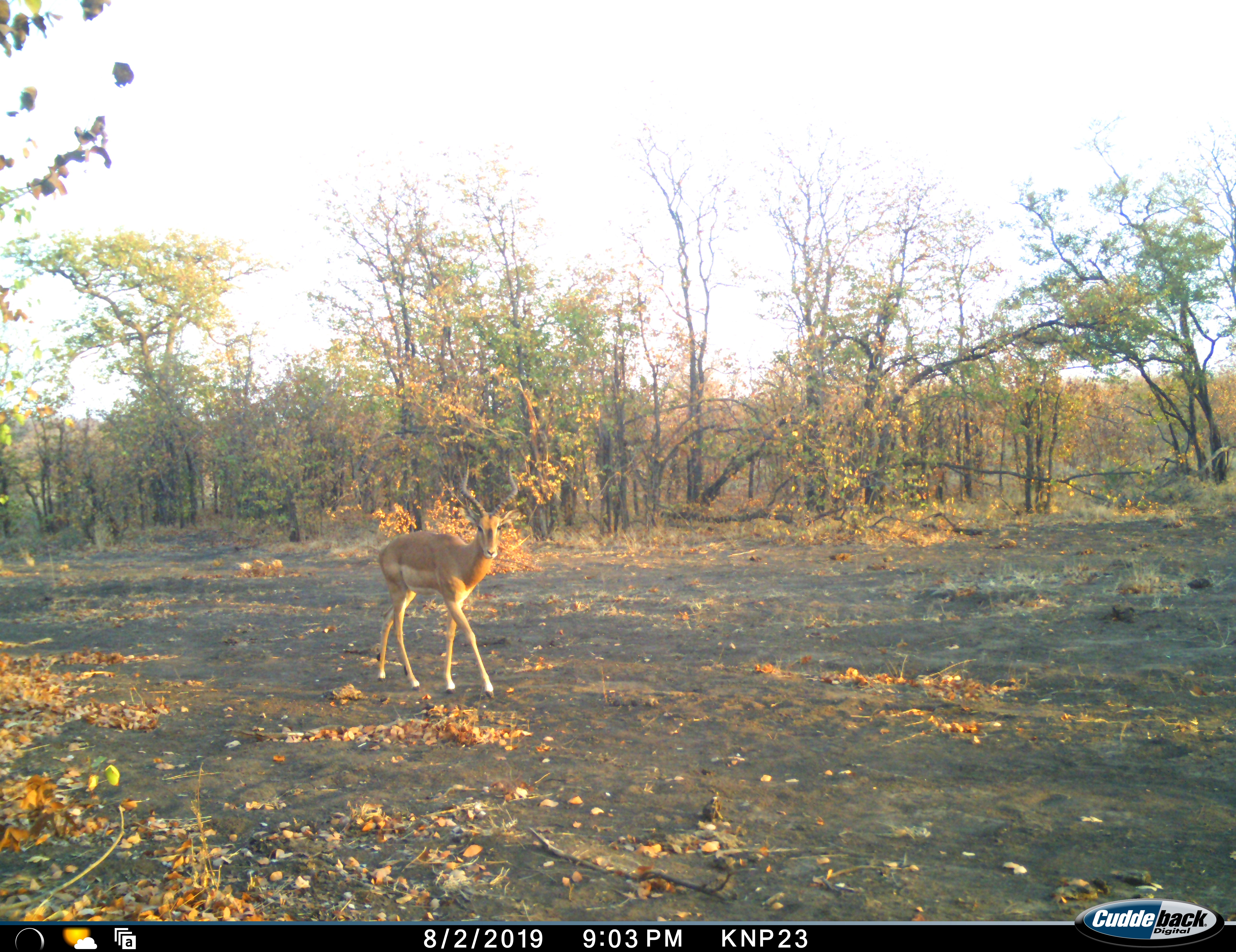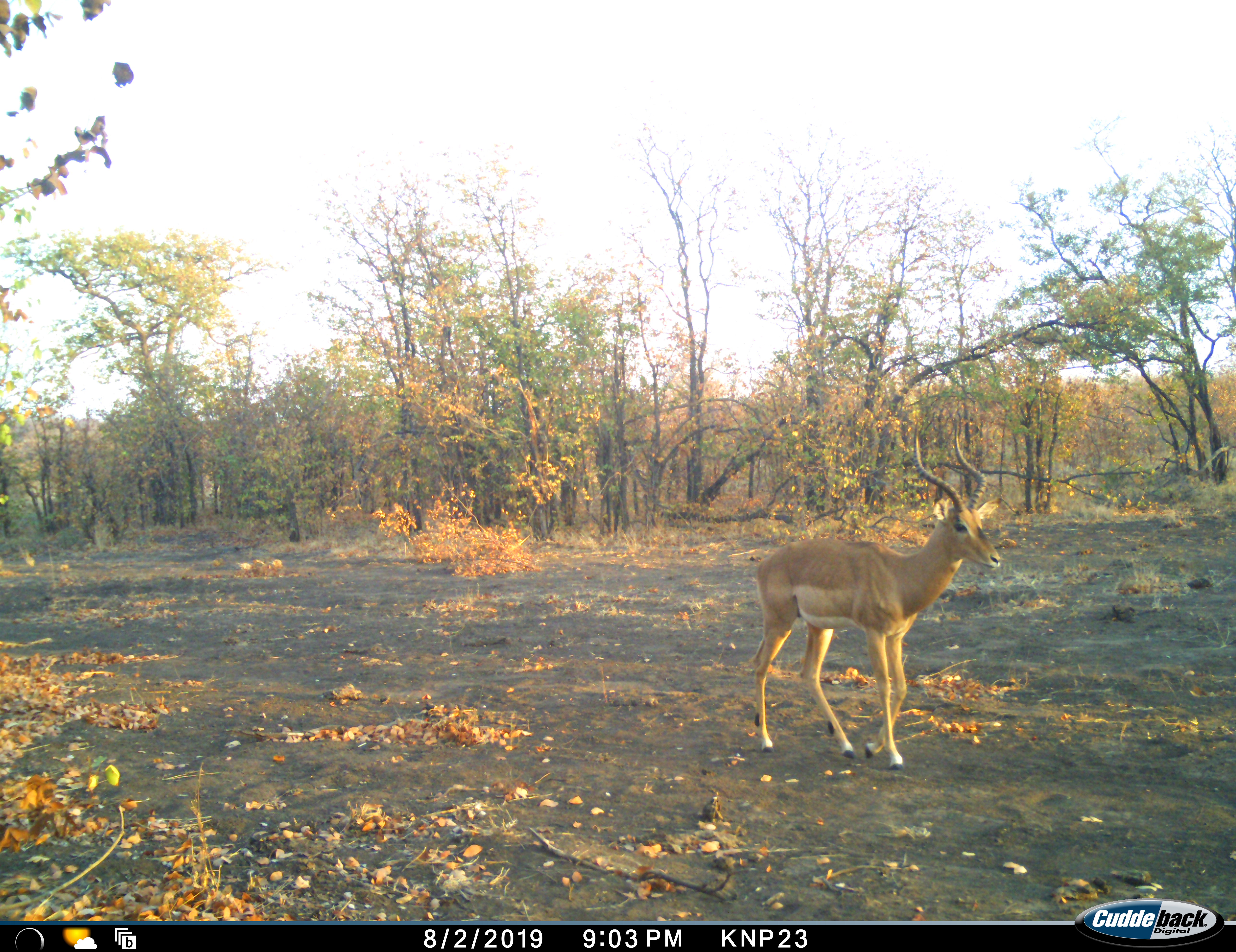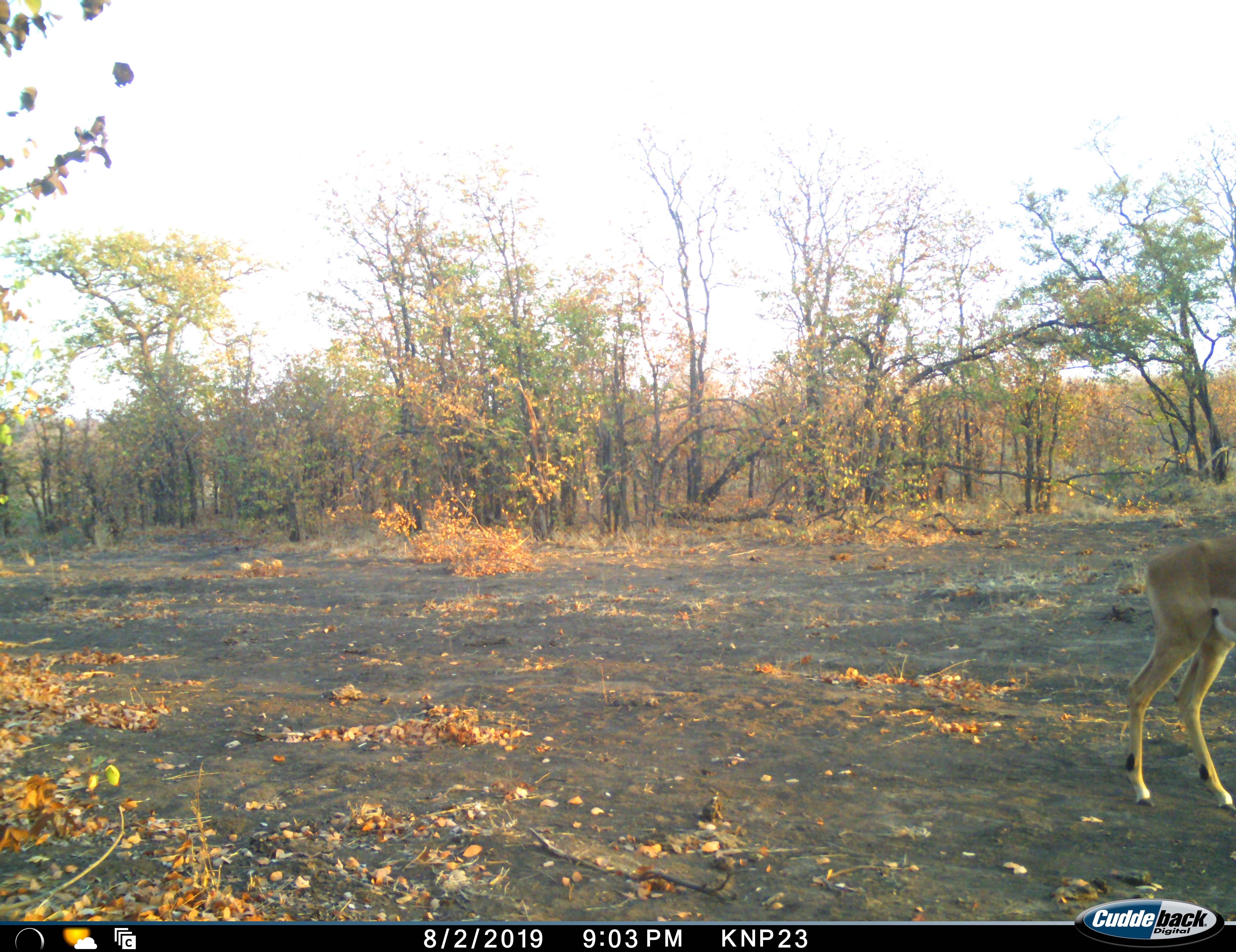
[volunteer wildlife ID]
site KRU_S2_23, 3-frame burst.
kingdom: Animalia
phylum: Chordata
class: Mammalia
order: Artiodactyla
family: Bovidae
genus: Aepyceros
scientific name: Aepyceros melampus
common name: impala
Impala (Aepyceros melampus), count 1. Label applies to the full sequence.